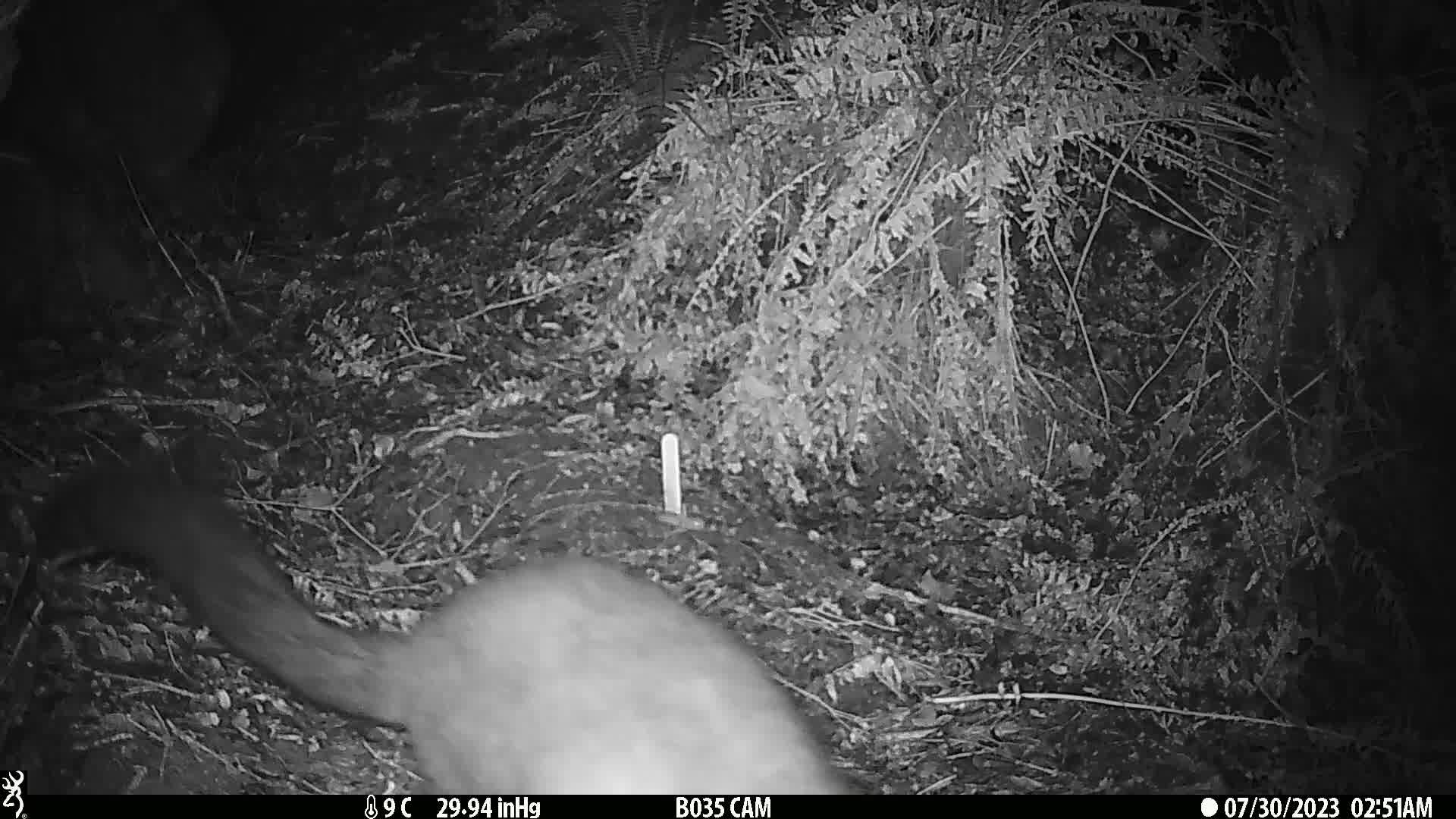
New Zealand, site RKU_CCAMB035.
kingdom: Animalia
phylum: Chordata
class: Mammalia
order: Diprotodontia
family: Phalangeridae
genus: Trichosurus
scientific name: Trichosurus vulpecula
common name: common brushtail possum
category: possum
Possum (common brushtail possum) (Trichosurus vulpecula).